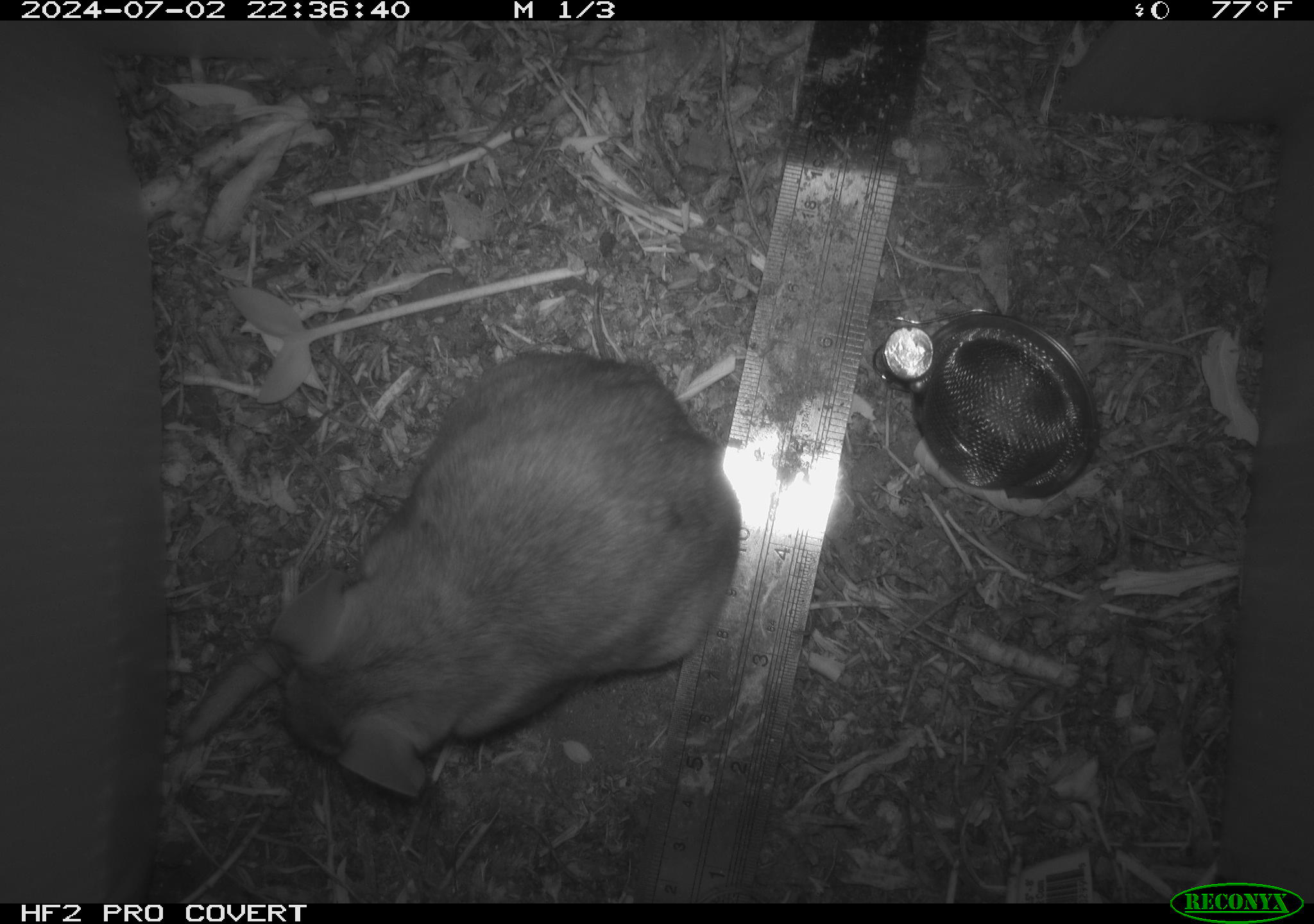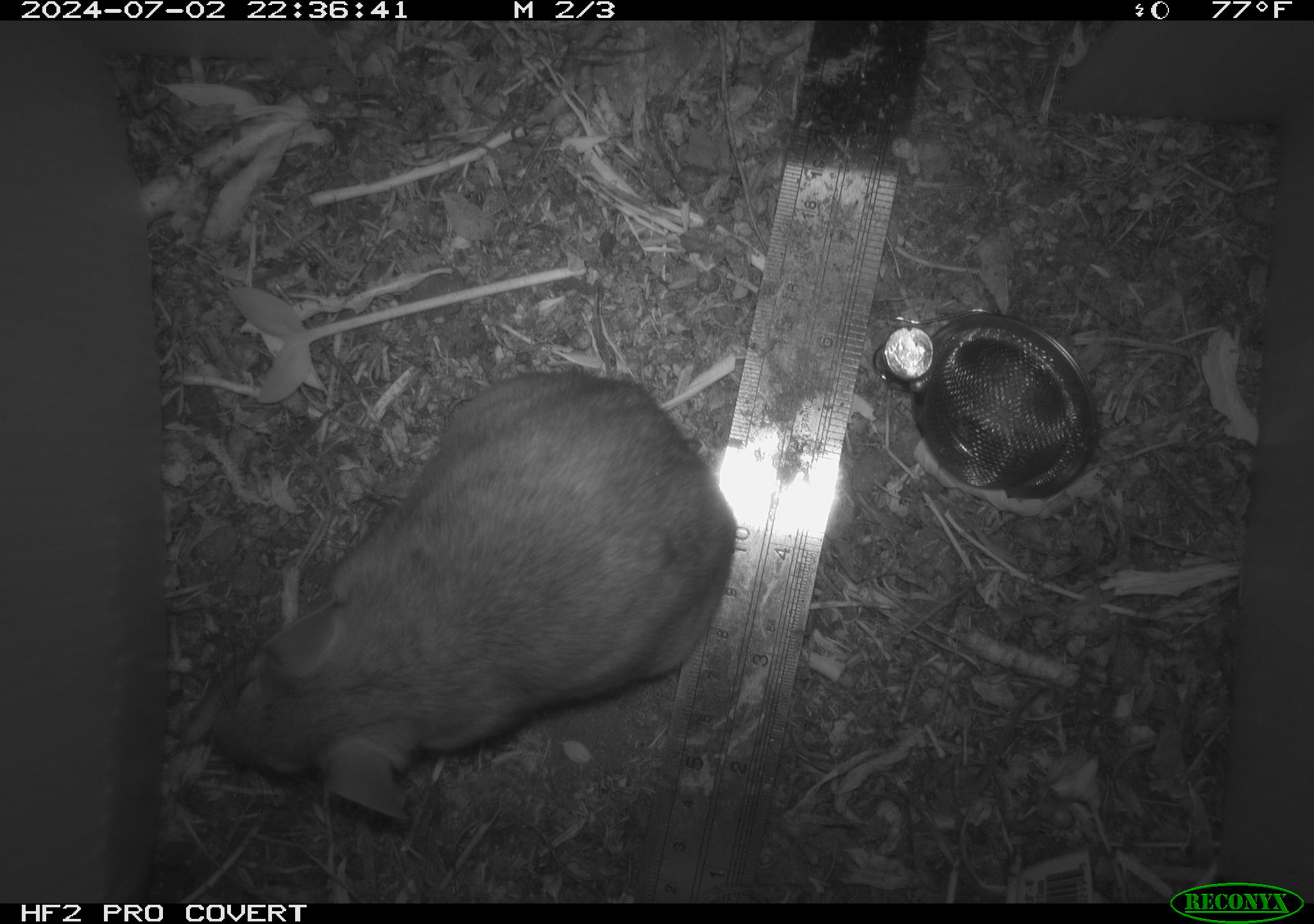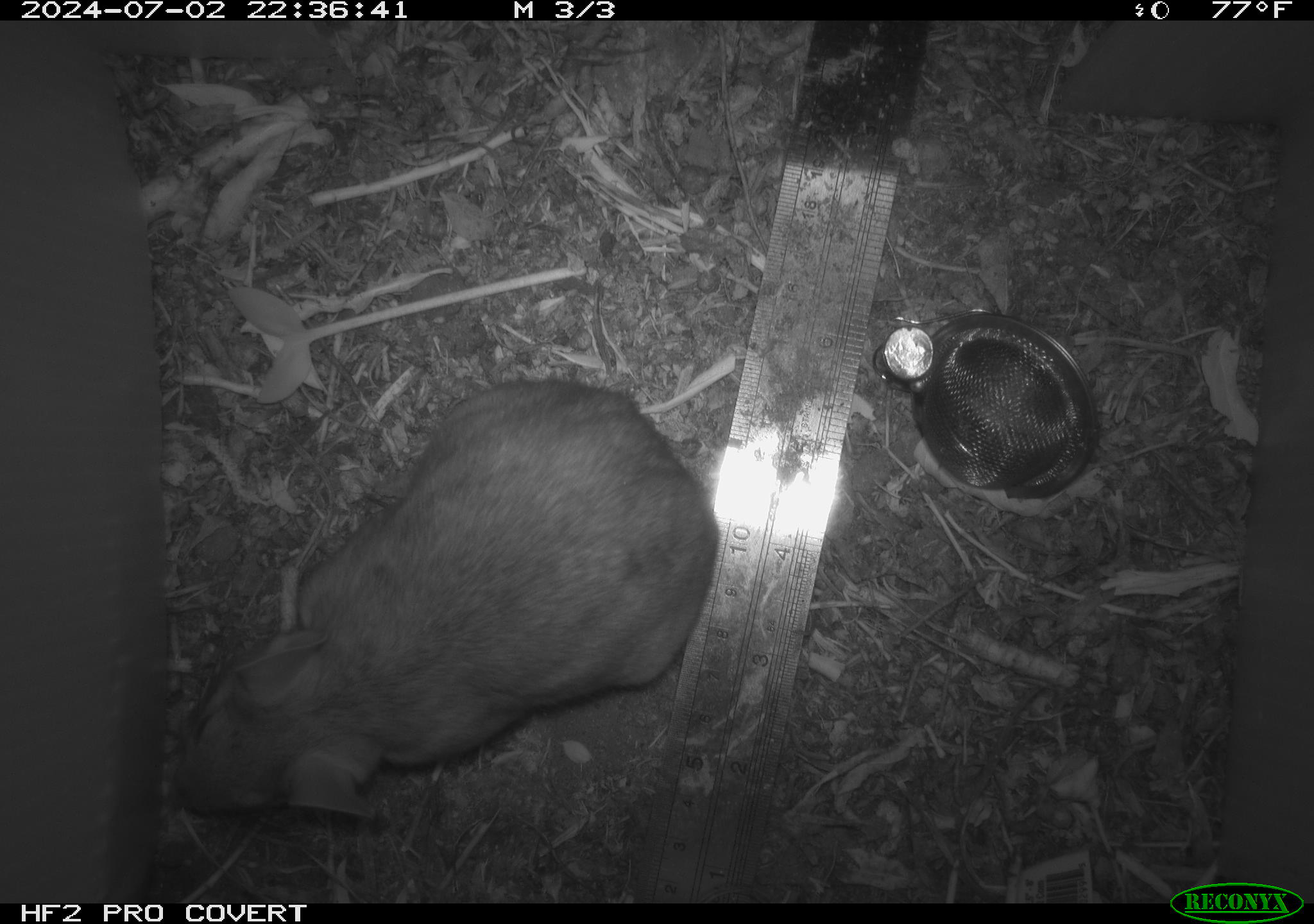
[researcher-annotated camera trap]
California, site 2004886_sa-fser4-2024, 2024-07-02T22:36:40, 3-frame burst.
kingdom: Animalia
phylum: Chordata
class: Mammalia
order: Rodentia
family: Sciuridae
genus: Neotamias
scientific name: Neotamias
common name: western chipmunks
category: neotamias species